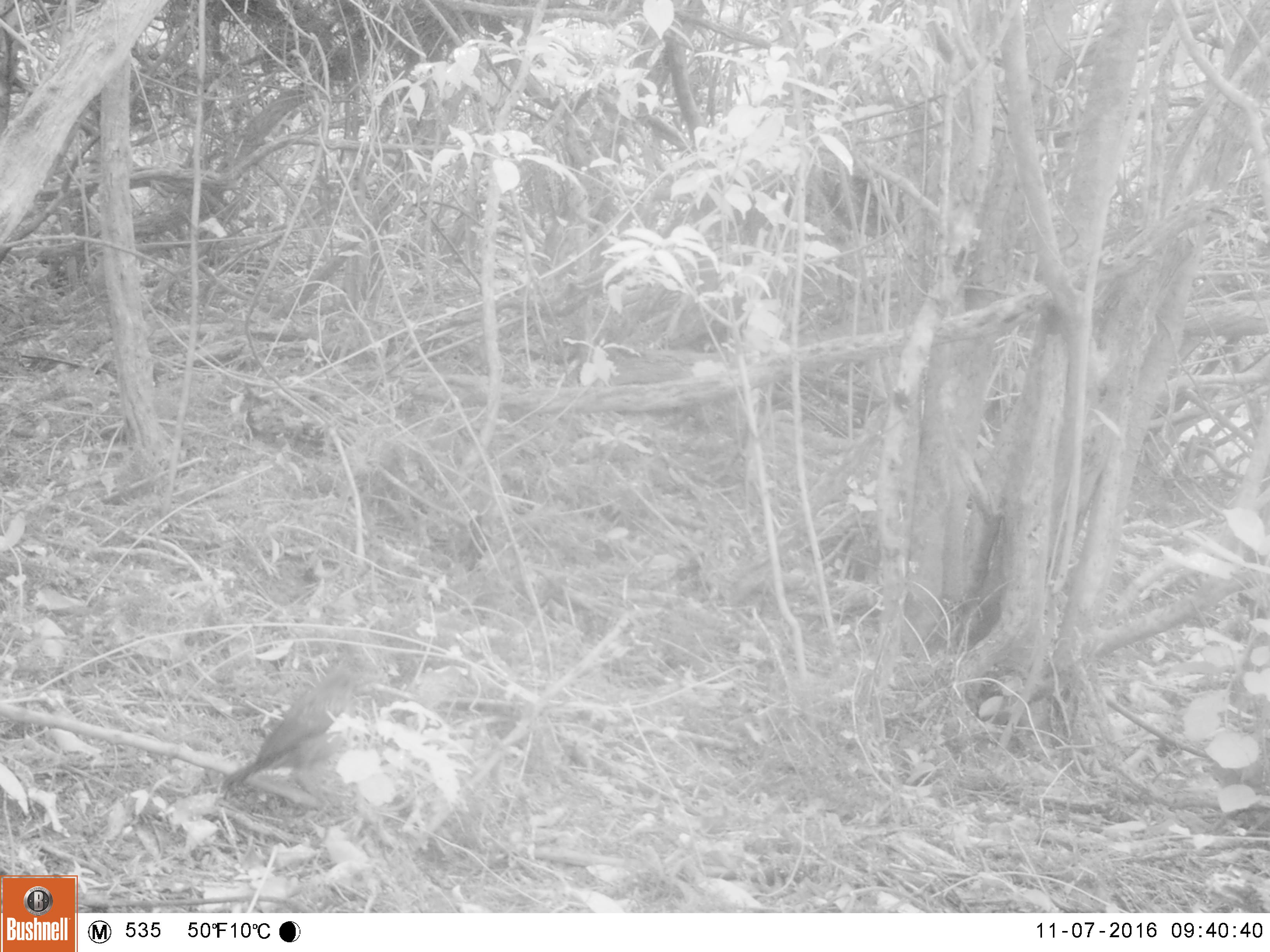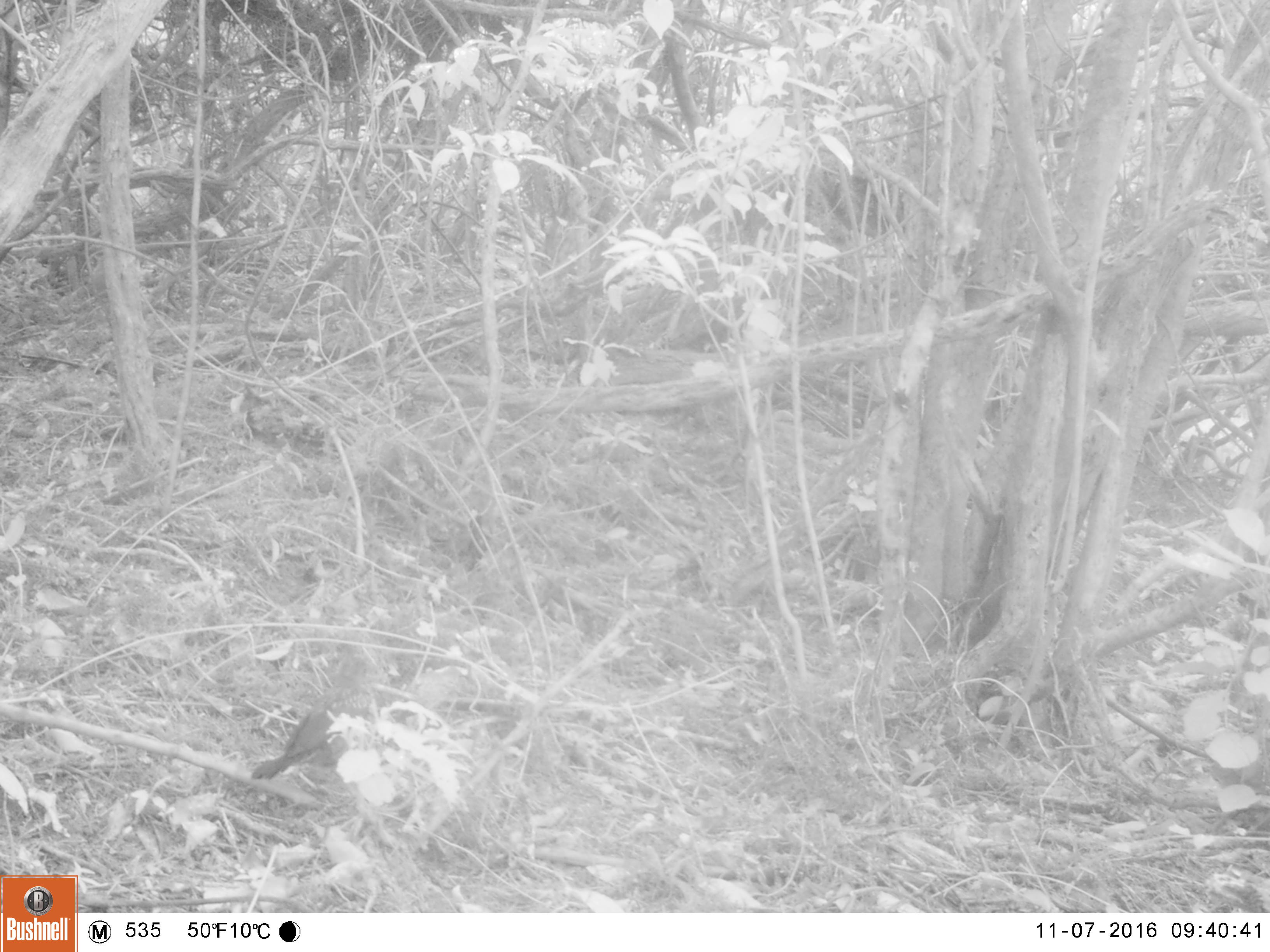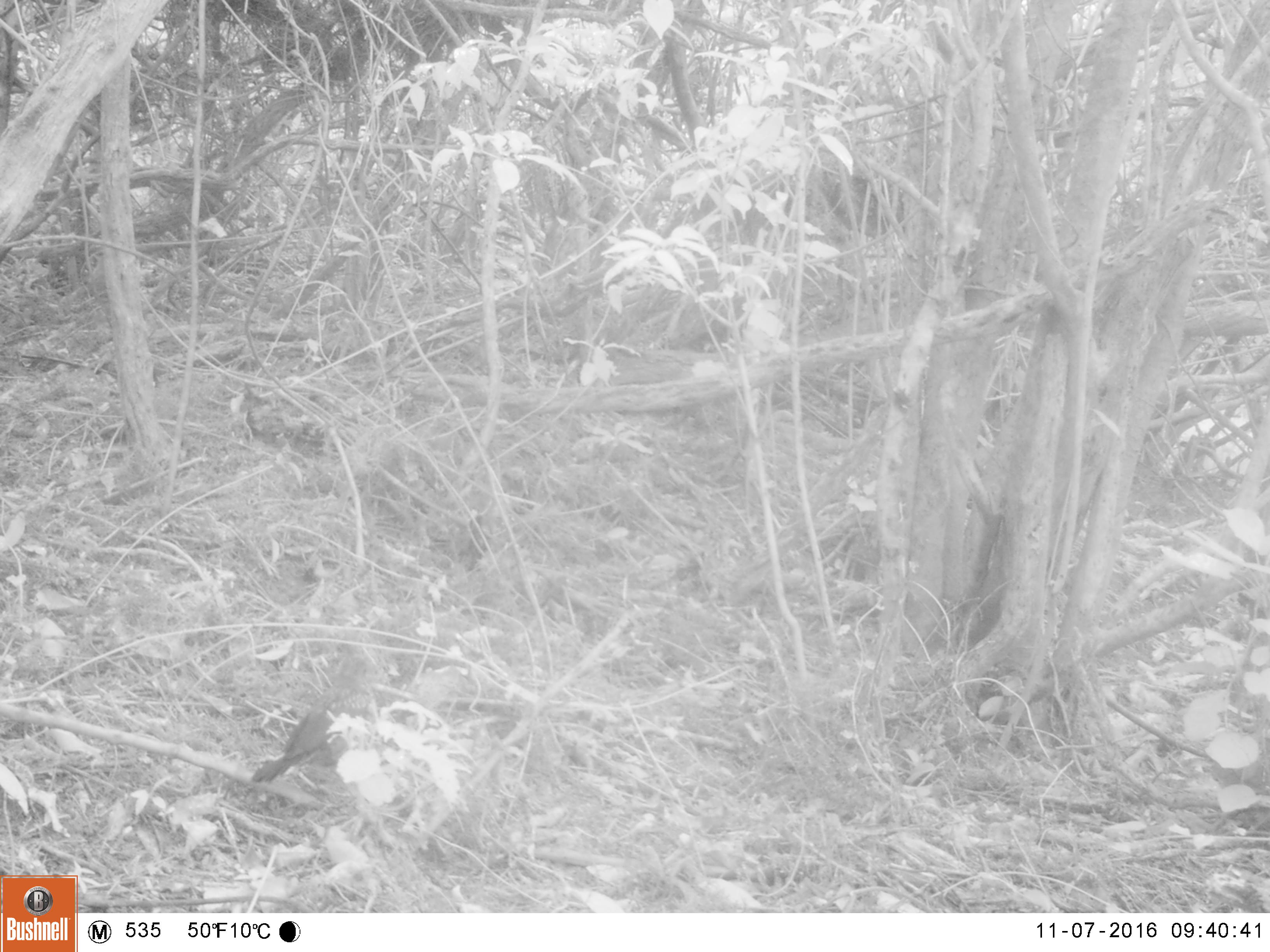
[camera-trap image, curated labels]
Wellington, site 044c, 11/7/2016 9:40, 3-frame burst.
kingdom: Animalia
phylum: Chordata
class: Aves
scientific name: Aves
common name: bird